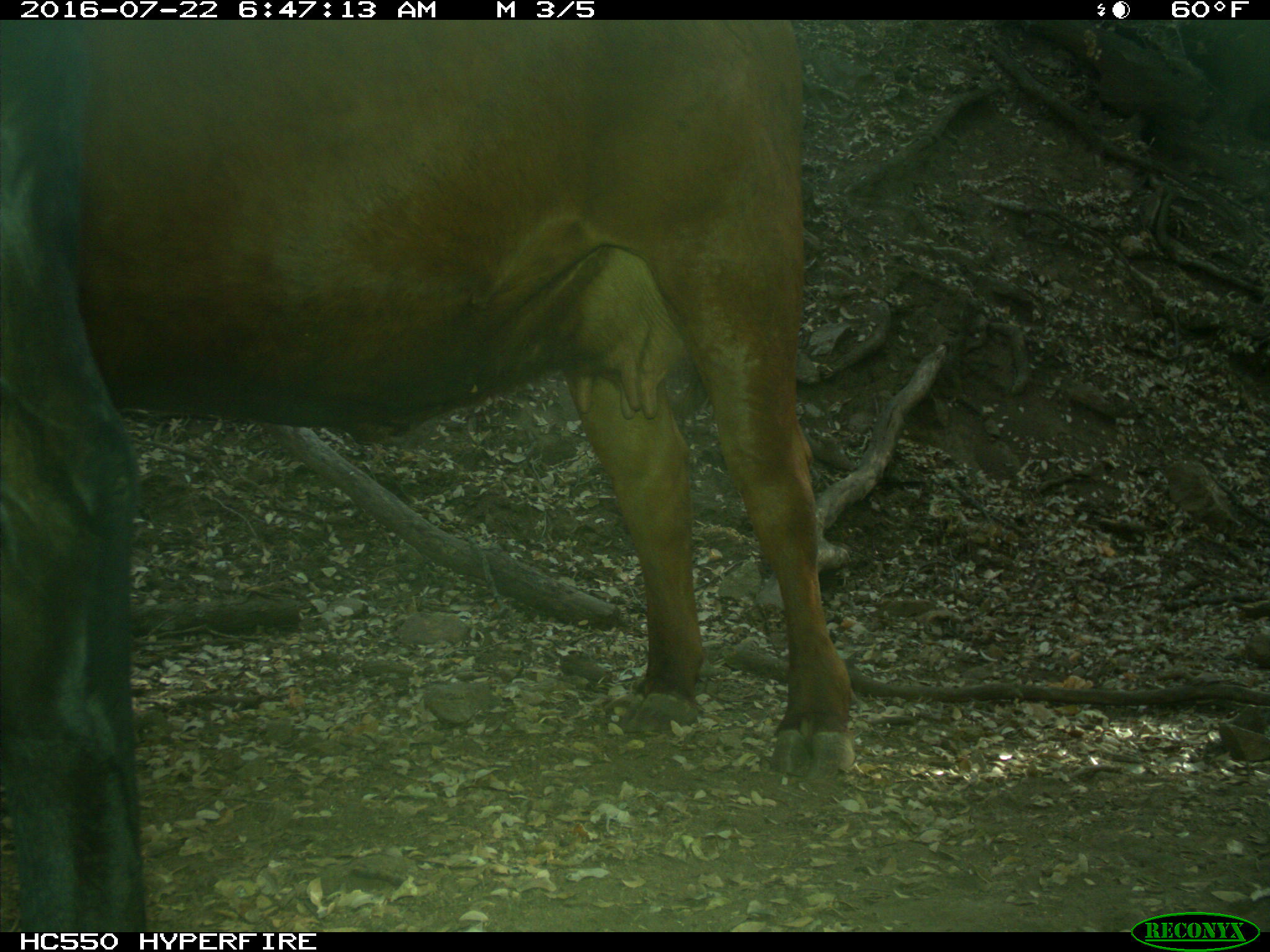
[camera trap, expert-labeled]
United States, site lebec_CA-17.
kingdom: Animalia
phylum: Chordata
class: Mammalia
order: Artiodactyla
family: Bovidae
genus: Bos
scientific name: Bos taurus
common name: domestic cow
Bos taurus (domestic cow).